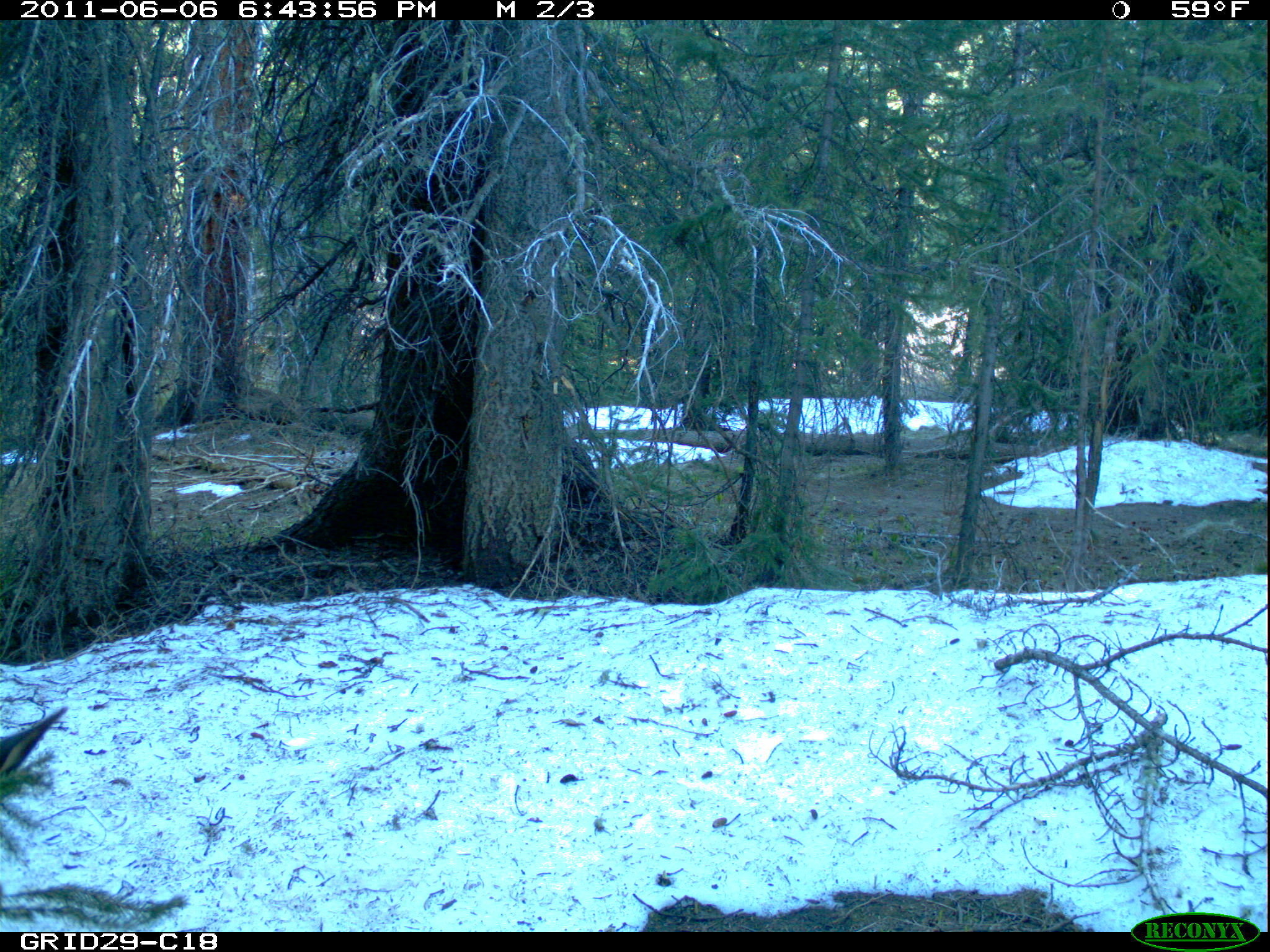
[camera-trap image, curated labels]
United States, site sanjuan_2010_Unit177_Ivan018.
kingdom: Animalia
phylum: Chordata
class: Mammalia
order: Artiodactyla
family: Cervidae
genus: Cervus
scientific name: Cervus elaphus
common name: red deer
Cervus elaphus (red deer).